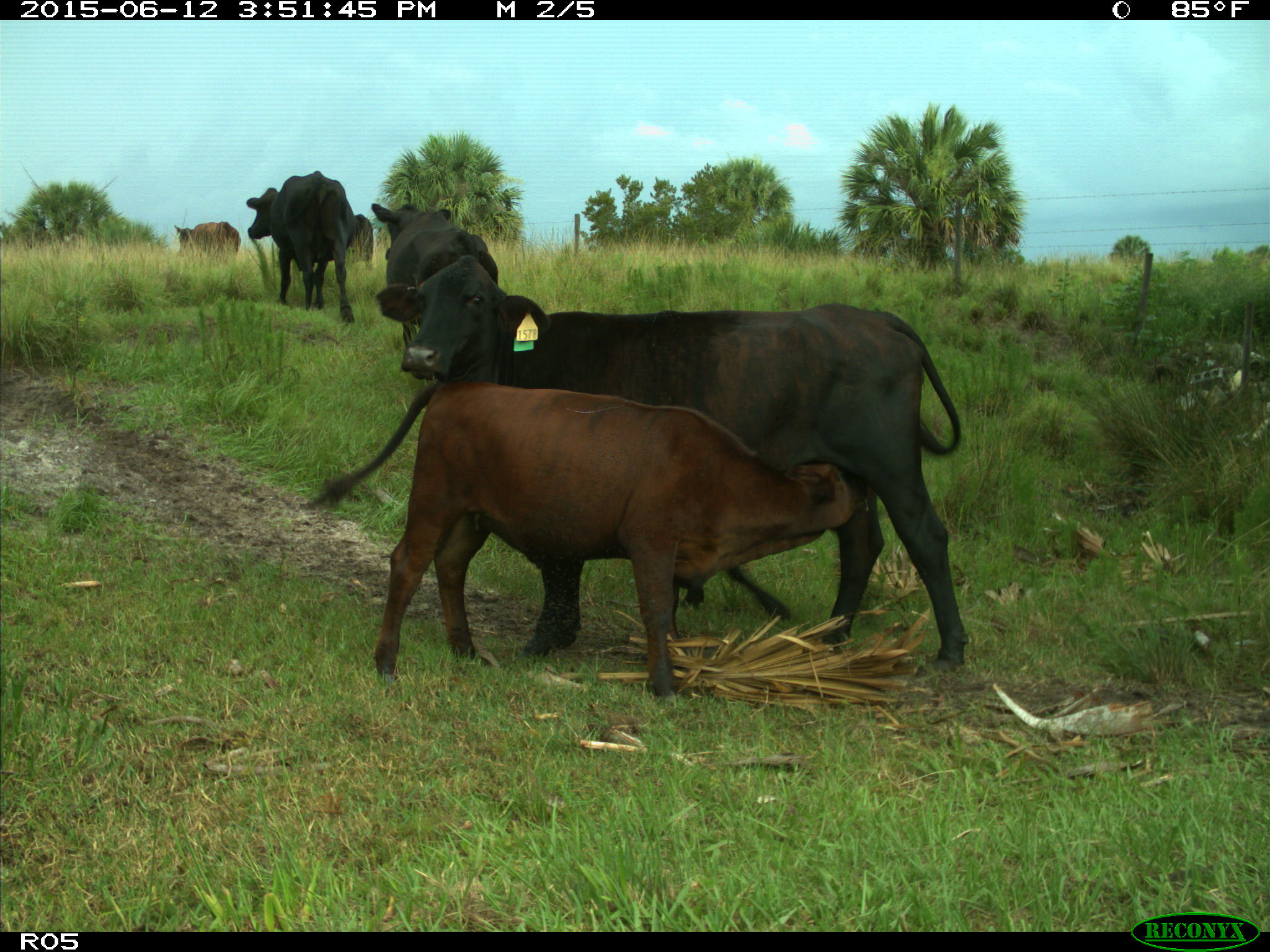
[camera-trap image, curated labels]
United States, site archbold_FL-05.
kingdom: Animalia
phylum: Chordata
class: Mammalia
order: Artiodactyla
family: Bovidae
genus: Bos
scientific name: Bos taurus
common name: domestic cow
Bos taurus (domestic cow).